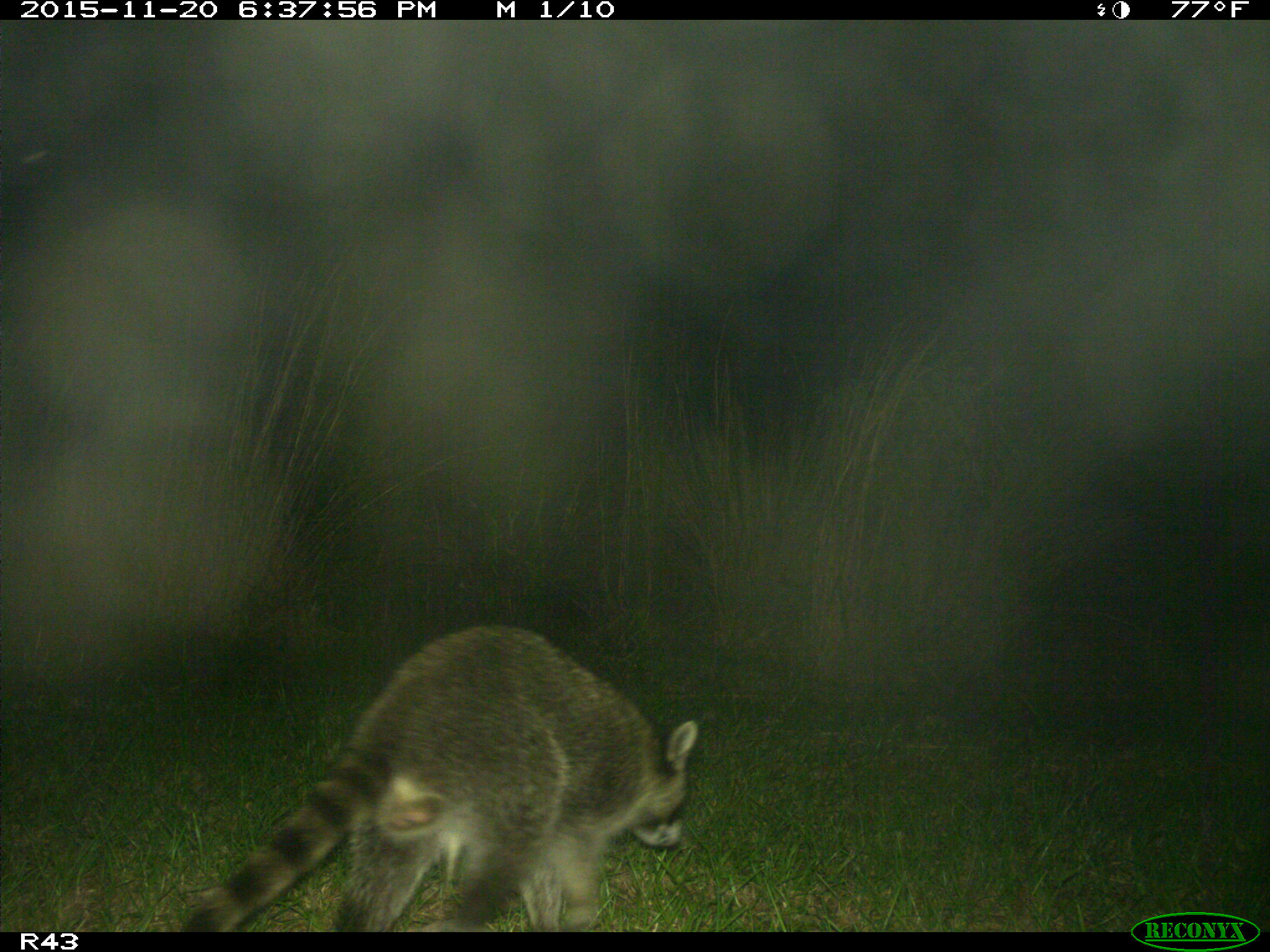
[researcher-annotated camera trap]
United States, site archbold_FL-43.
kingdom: Animalia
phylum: Chordata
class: Mammalia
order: Carnivora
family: Procyonidae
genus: Procyon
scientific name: Procyon lotor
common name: common raccoon